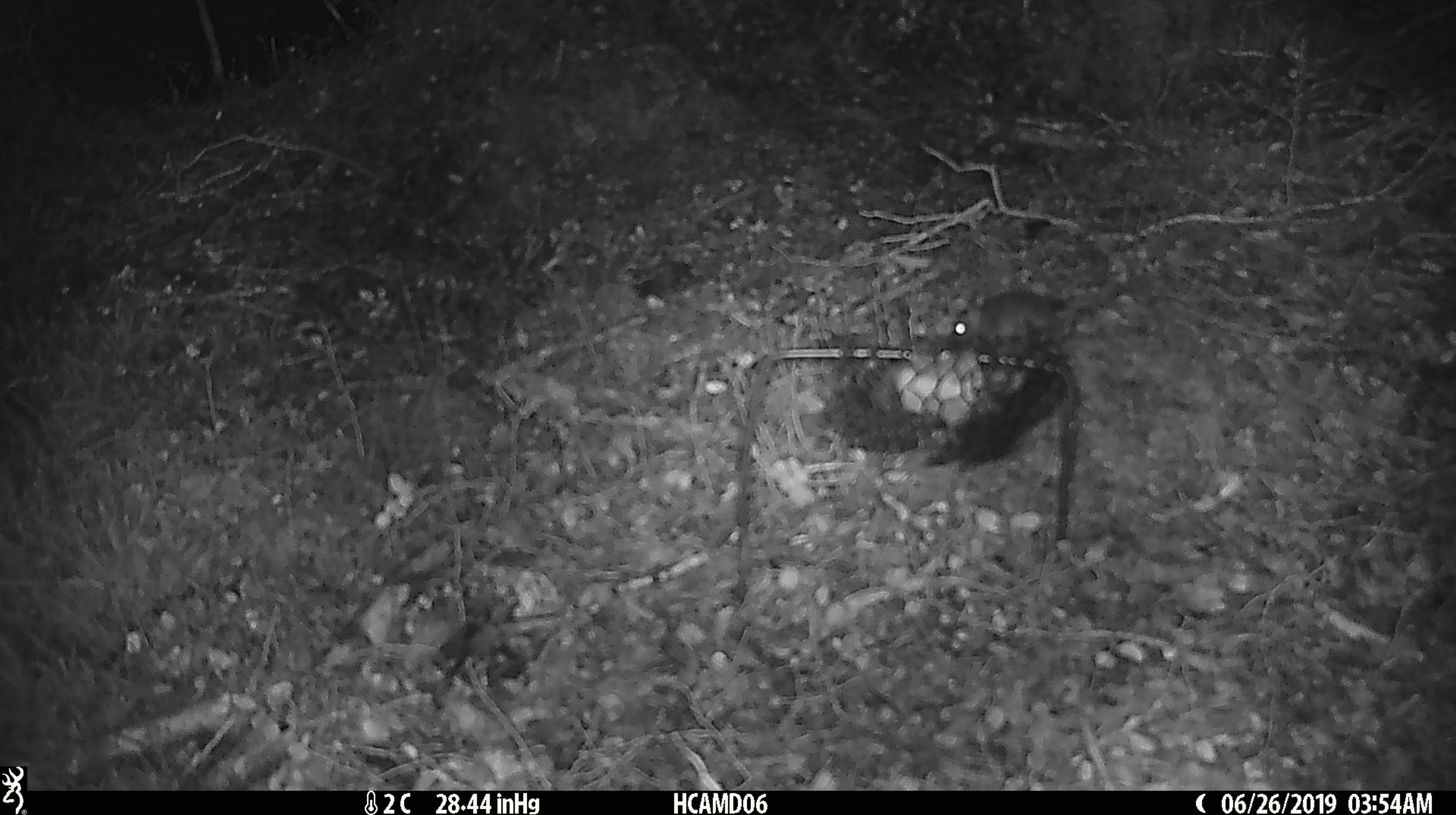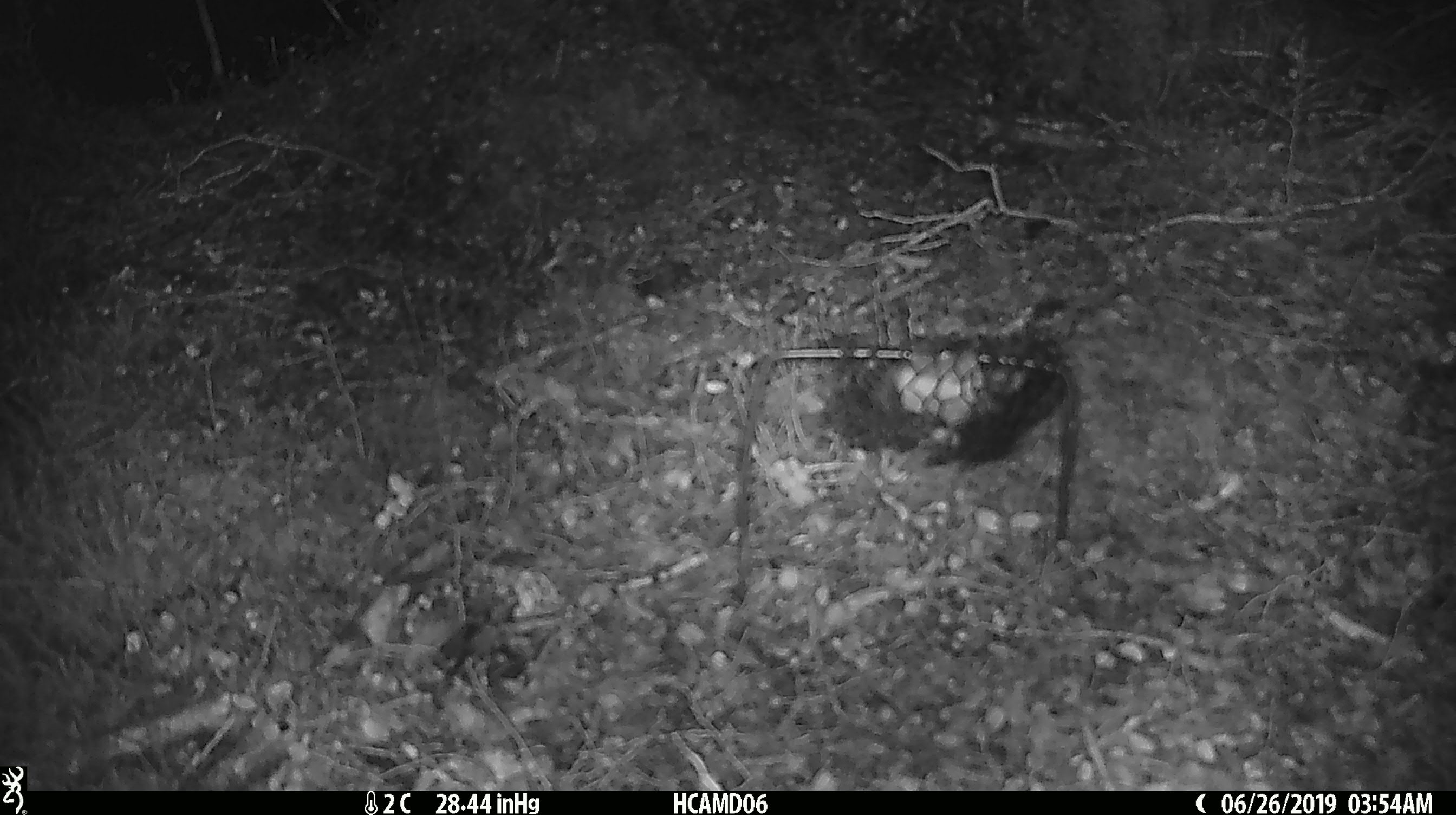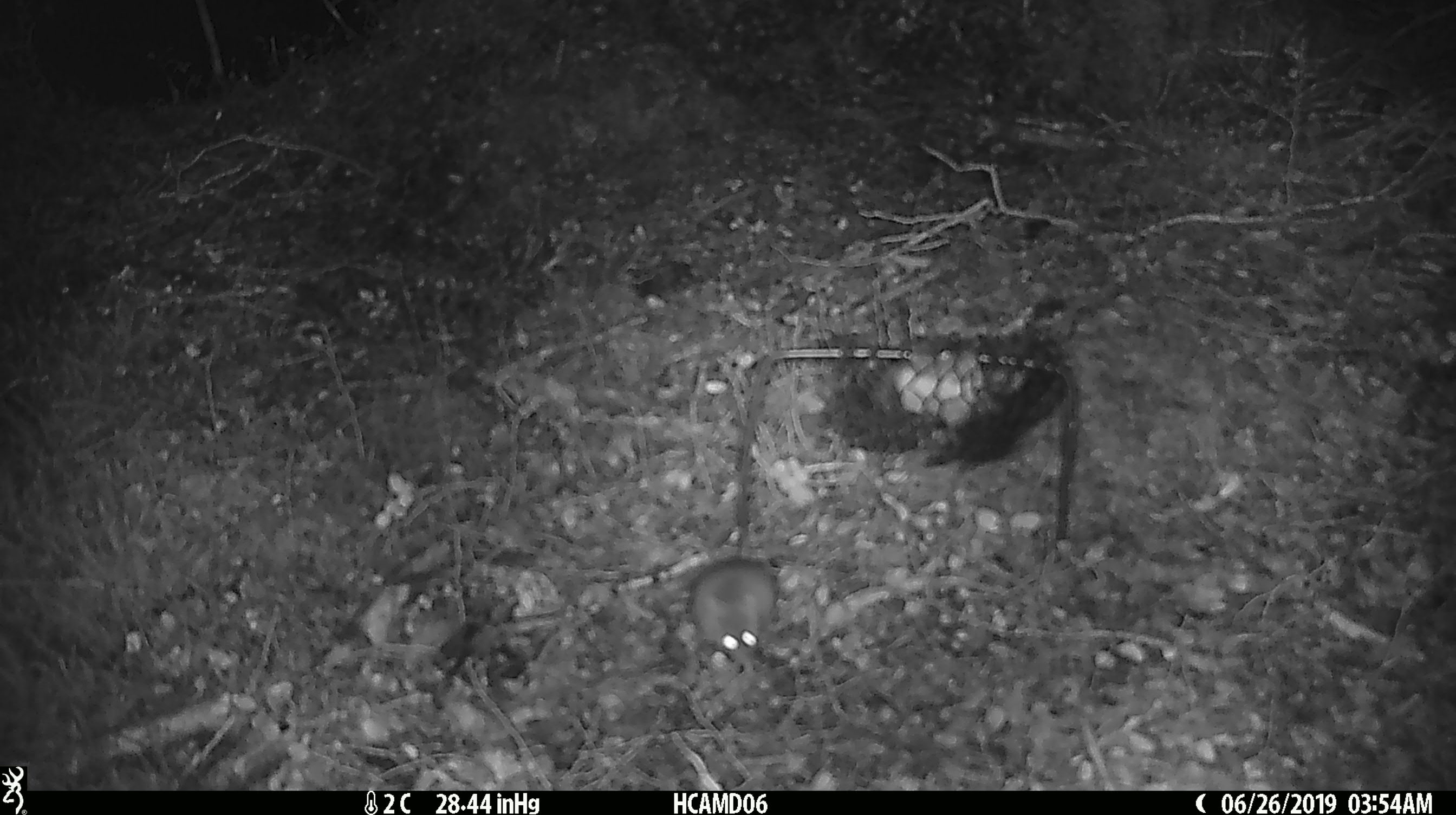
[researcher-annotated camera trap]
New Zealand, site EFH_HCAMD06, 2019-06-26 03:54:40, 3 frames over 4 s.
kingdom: Animalia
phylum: Chordata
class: Mammalia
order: Rodentia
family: Muridae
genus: Mus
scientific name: Mus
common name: mouse